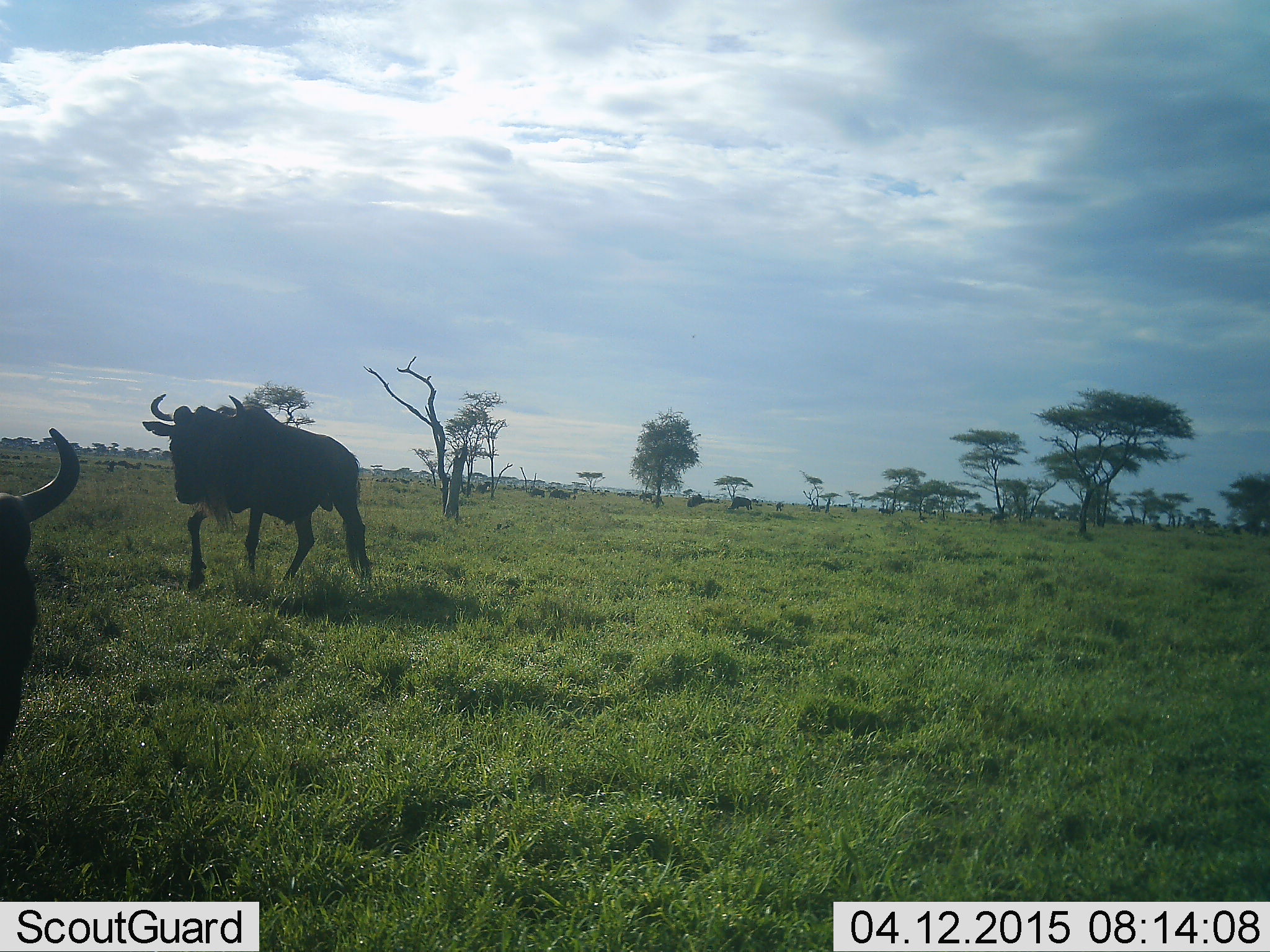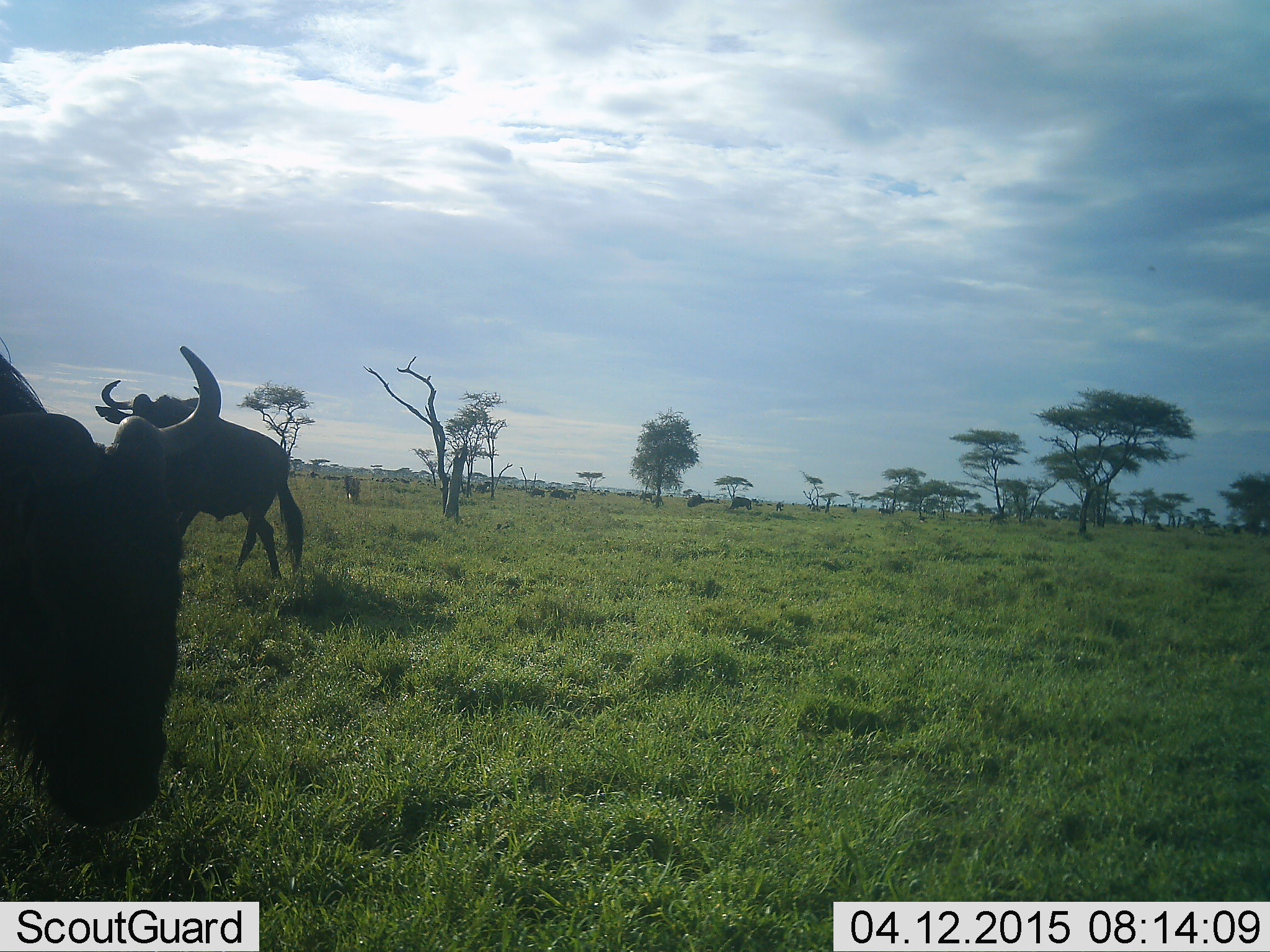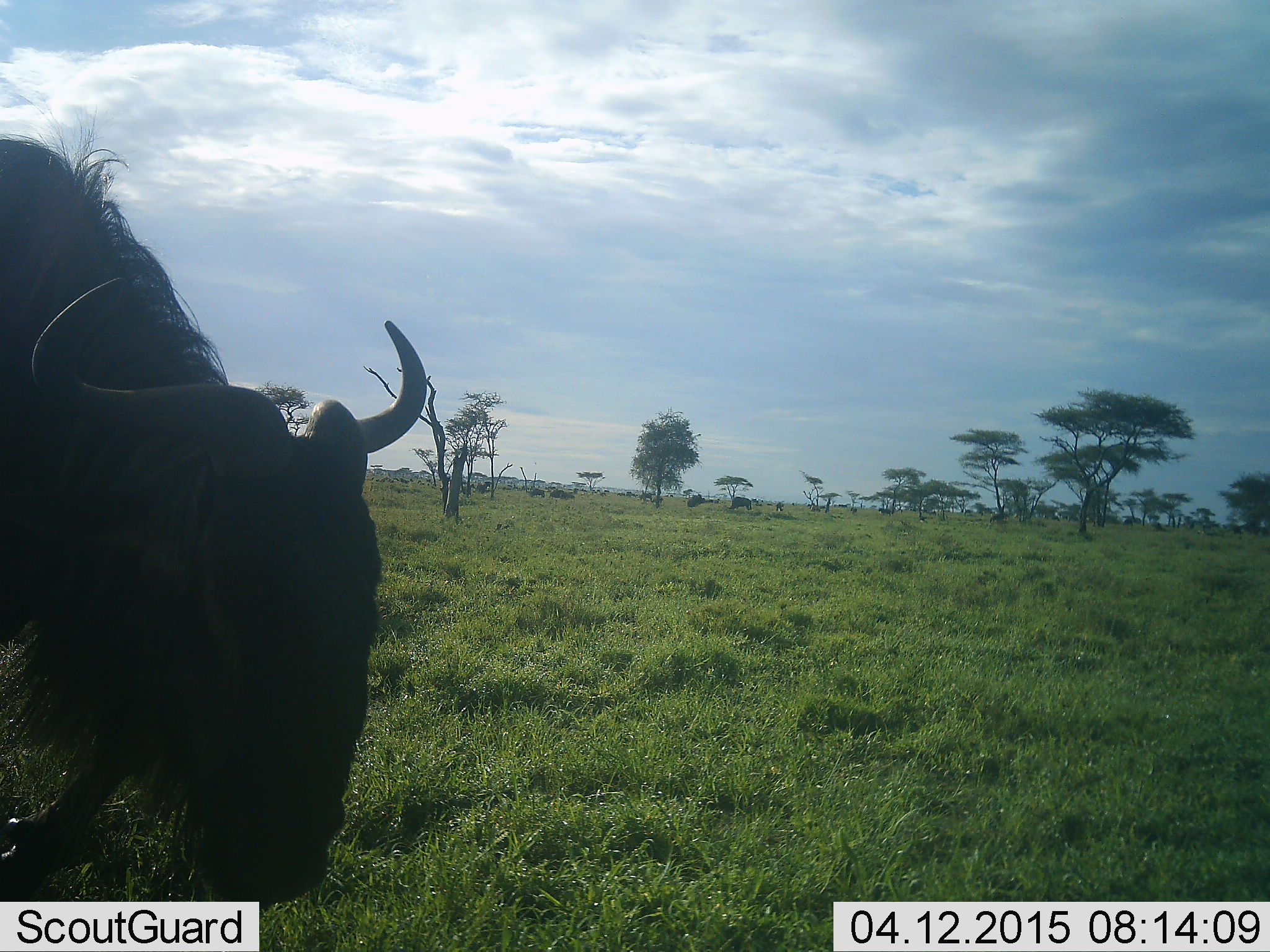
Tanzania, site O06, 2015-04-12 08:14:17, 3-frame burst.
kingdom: Animalia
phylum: Chordata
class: Mammalia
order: Artiodactyla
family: Bovidae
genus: Connochaetes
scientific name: Connochaetes taurinus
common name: blue wildebeest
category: wildebeest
Wildebeest (blue wildebeest) (Connochaetes taurinus), count 2. Behavior (volunteer vote fractions): standing 20%, resting 0%, moving 90%, interacting 0%. Young present (vote fraction): 0%. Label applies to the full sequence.